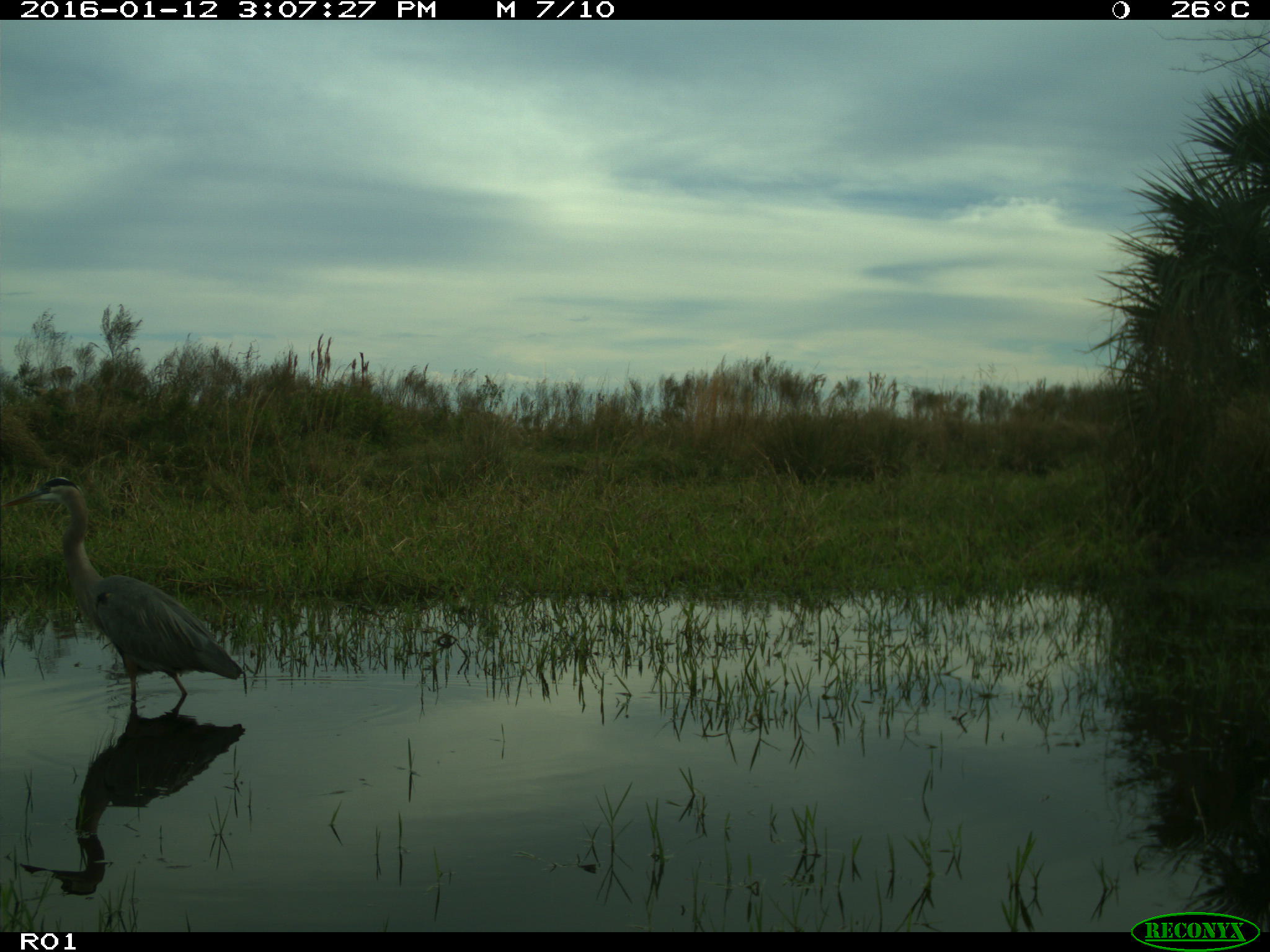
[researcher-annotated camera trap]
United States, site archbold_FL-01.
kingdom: Animalia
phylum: Chordata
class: Aves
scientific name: Aves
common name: birds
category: unidentified bird